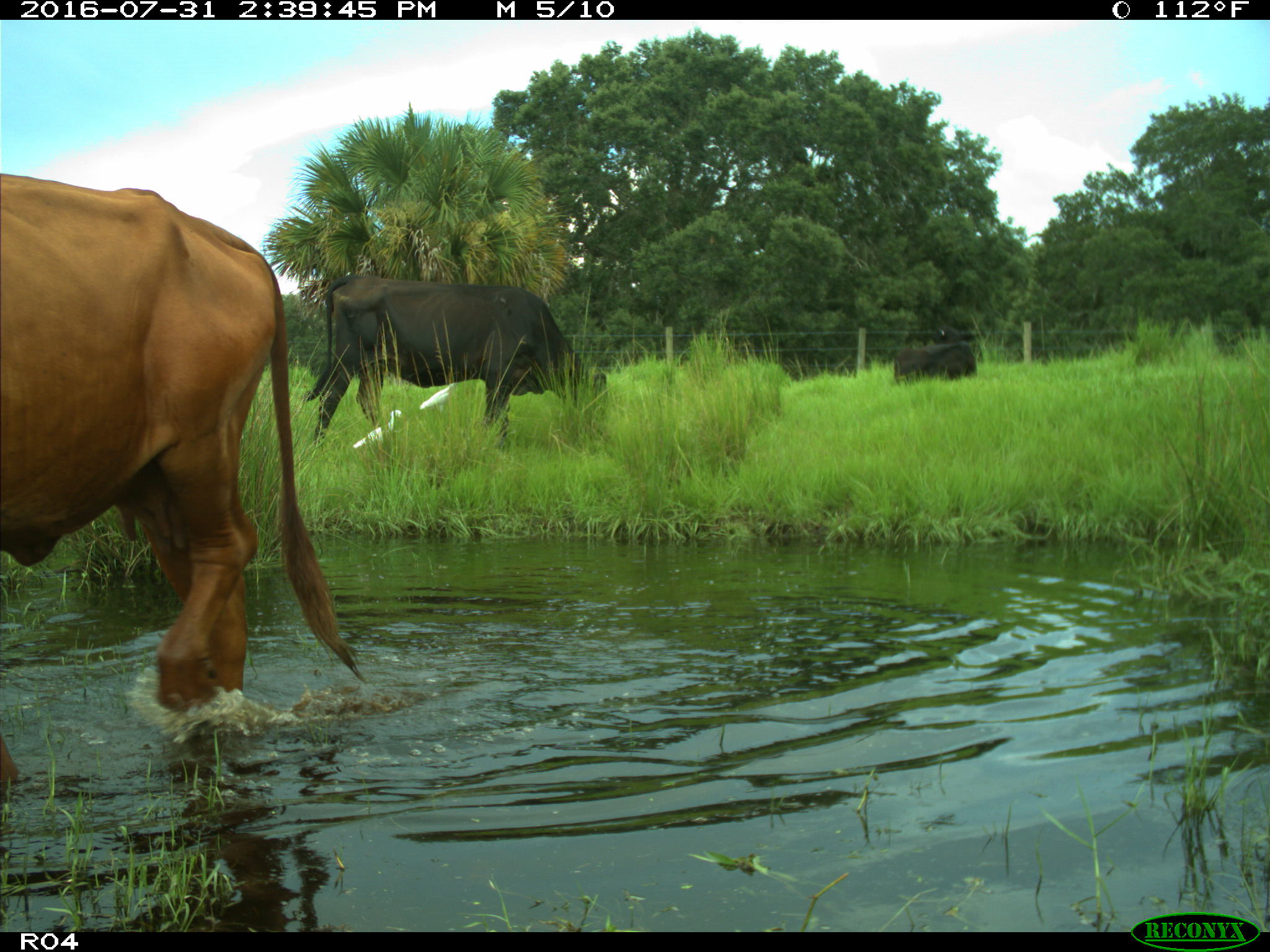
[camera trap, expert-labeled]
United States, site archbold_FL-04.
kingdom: Animalia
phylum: Chordata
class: Mammalia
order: Artiodactyla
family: Bovidae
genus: Bos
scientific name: Bos taurus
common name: domestic cow